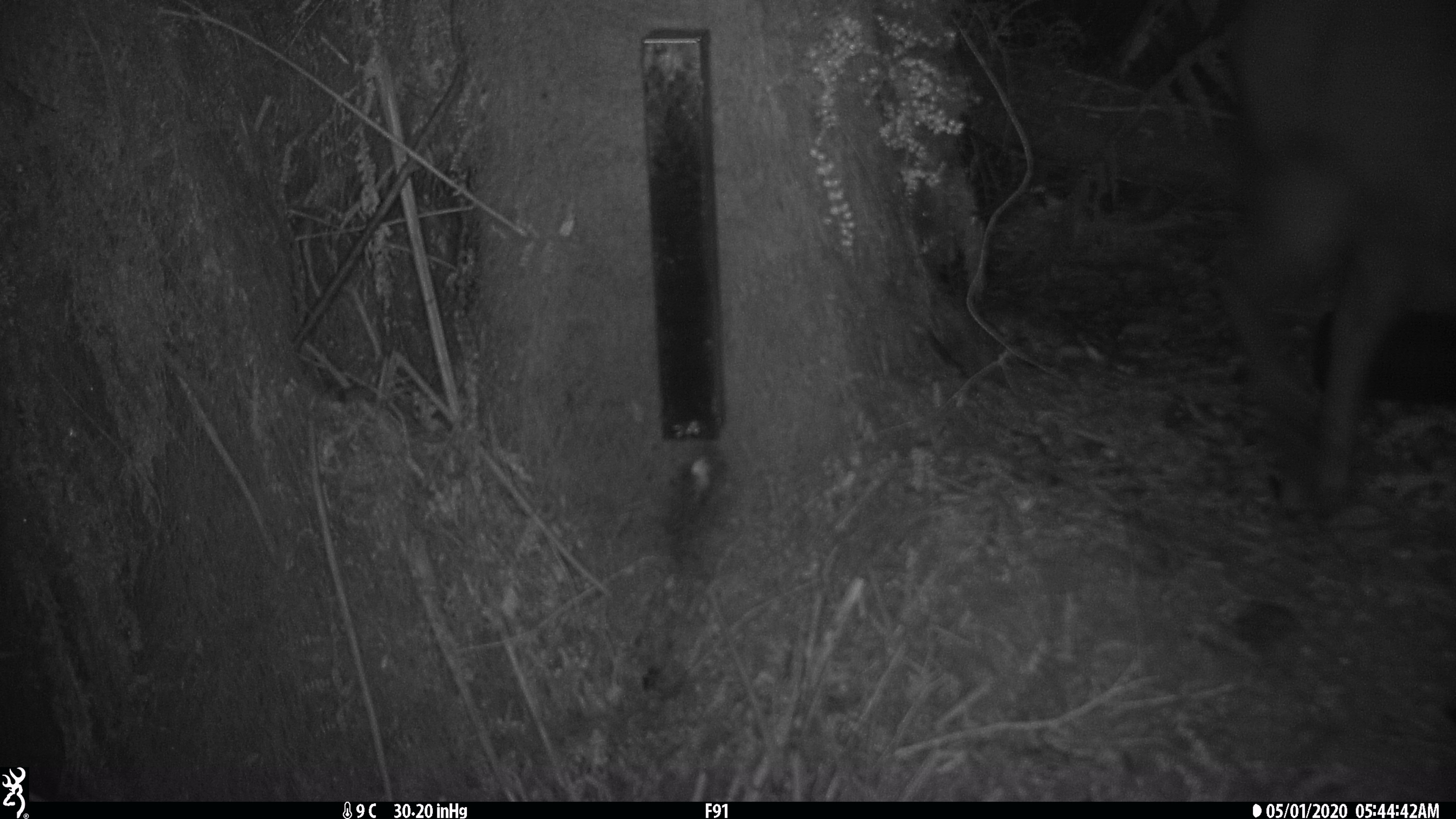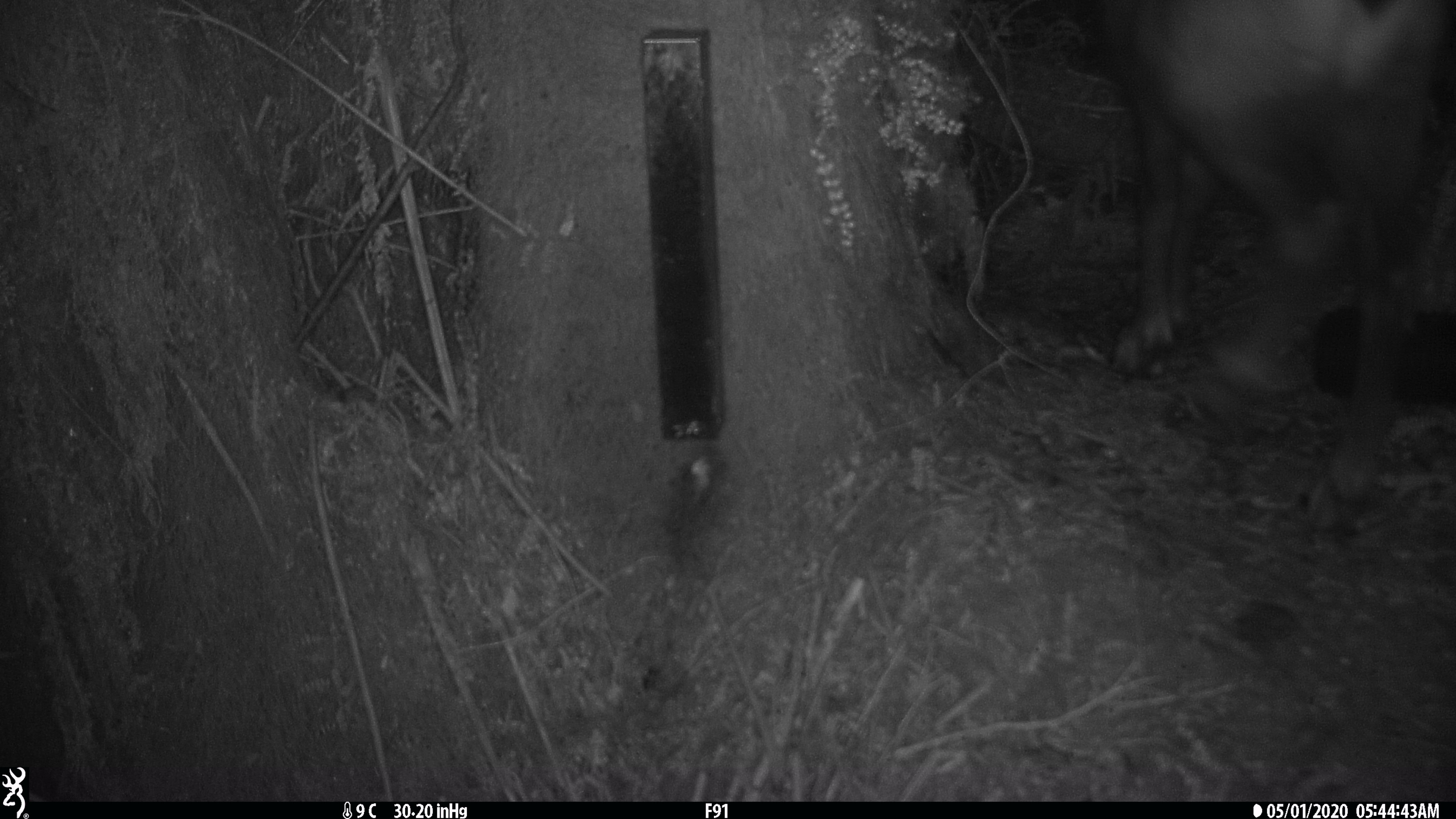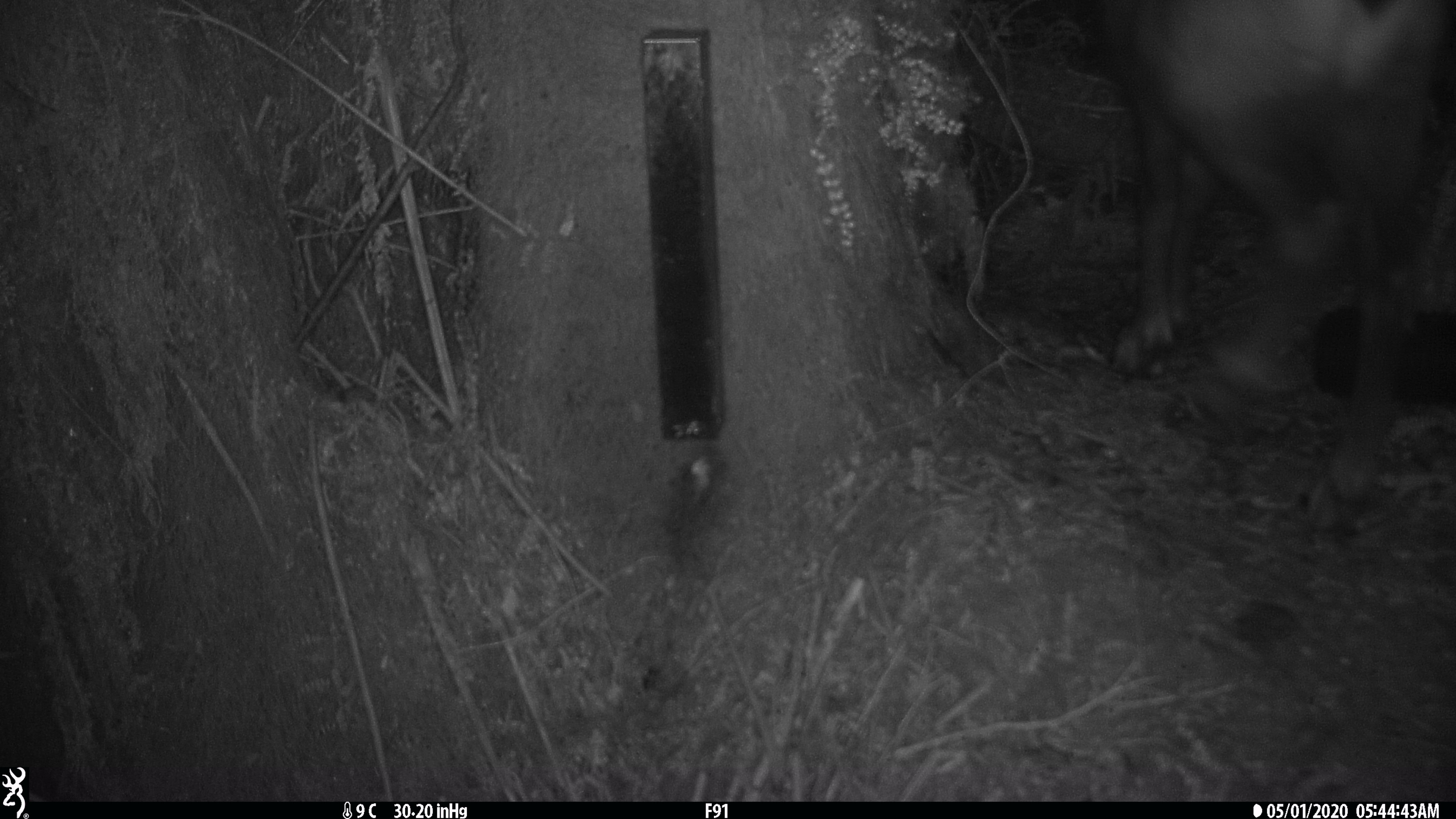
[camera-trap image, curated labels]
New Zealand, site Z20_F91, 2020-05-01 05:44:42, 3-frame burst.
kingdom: Animalia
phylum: Chordata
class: Mammalia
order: Artiodactyla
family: Bovidae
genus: Rupicapra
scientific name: Rupicapra rupicapra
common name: alpine chamois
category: chamois